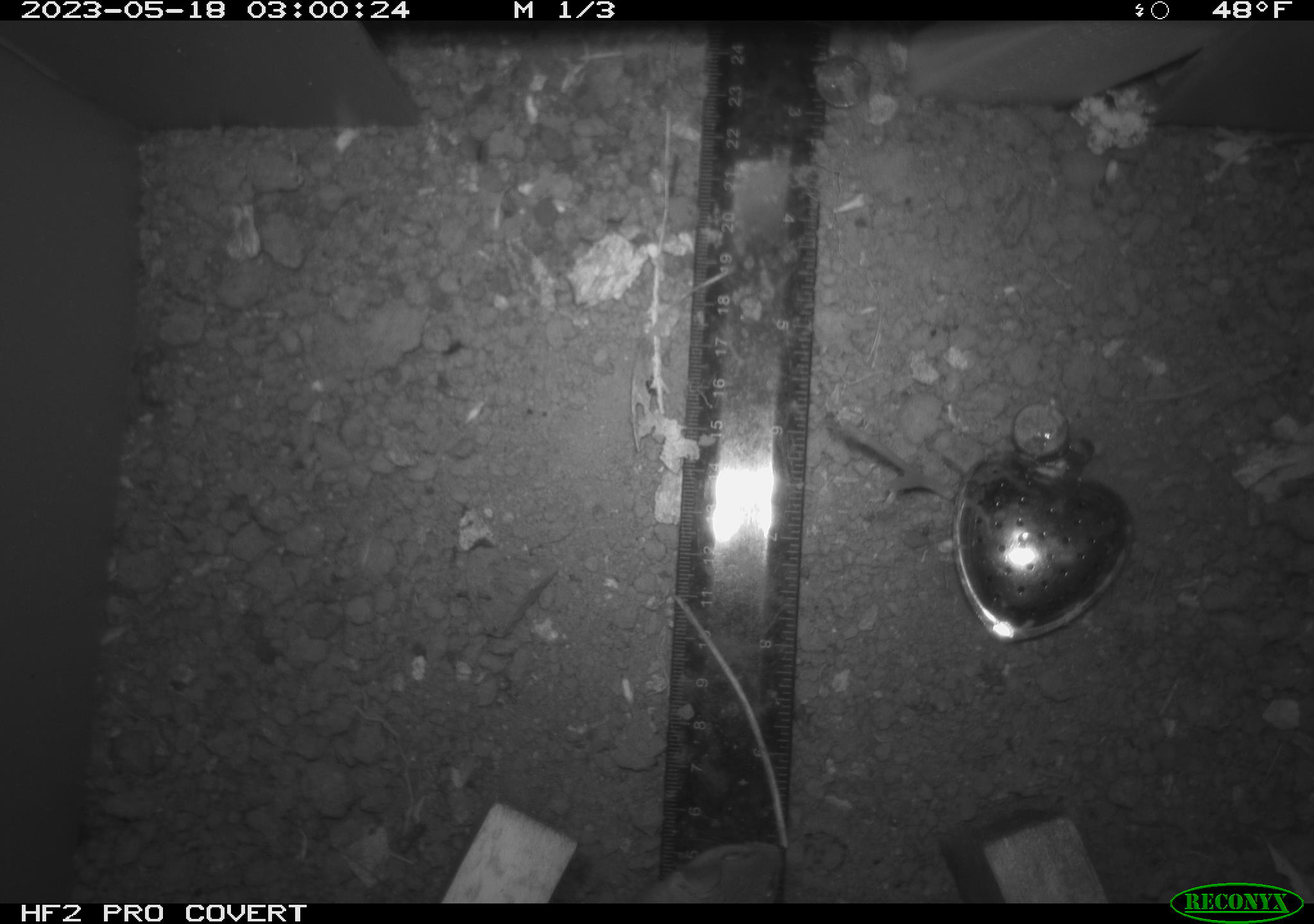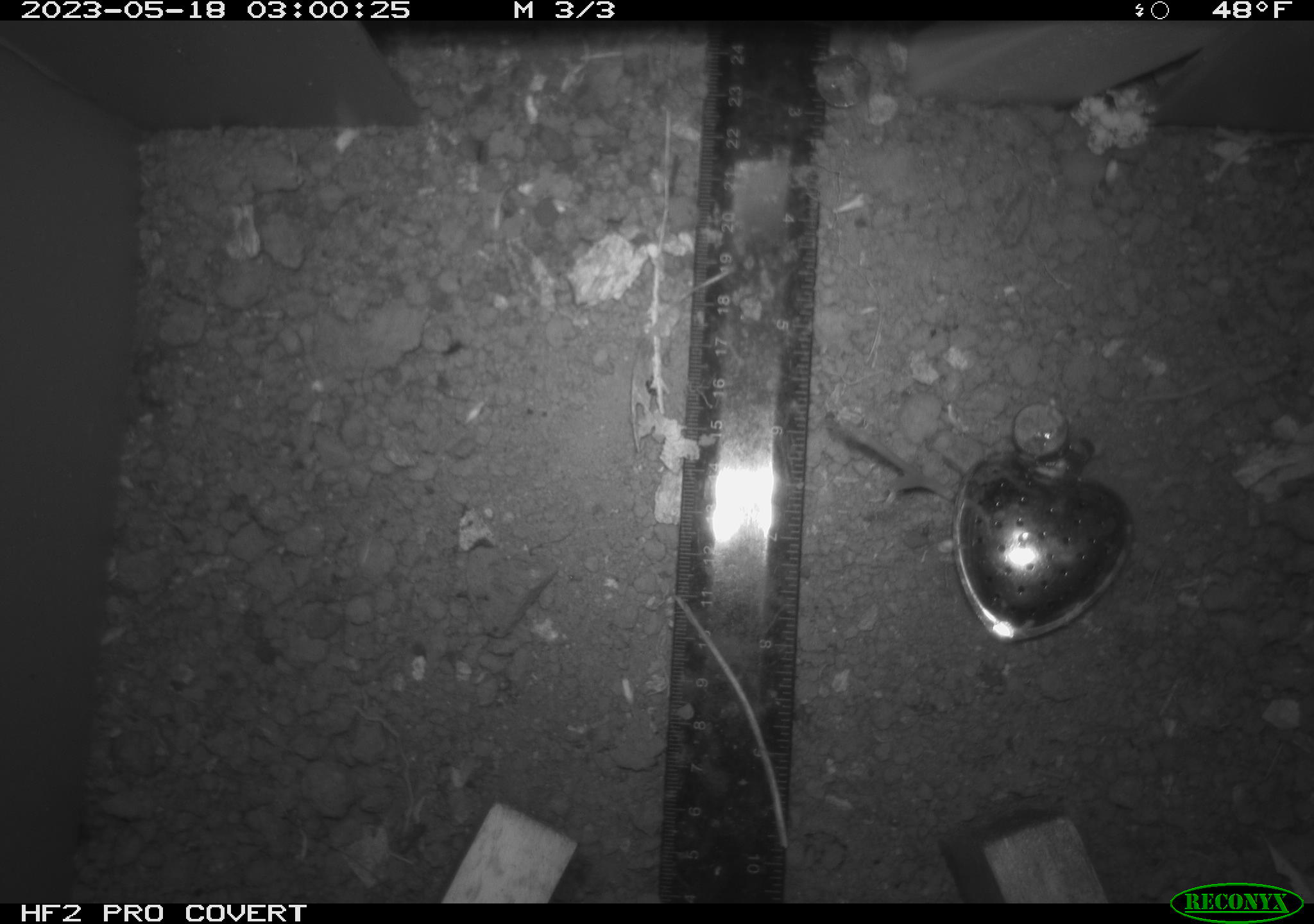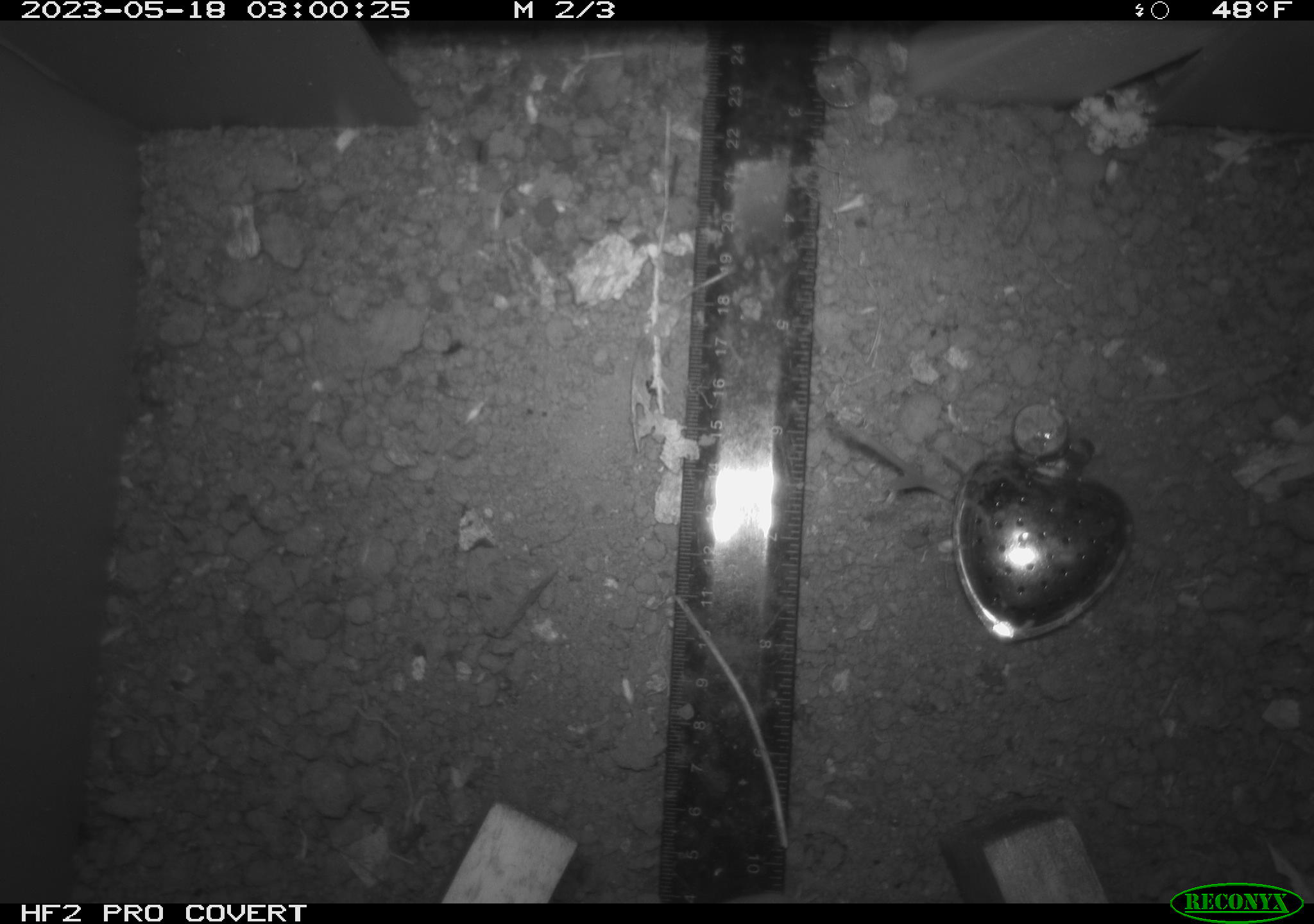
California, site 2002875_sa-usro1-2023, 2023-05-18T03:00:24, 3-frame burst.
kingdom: Animalia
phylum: Chordata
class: Mammalia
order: Rodentia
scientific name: Rodentia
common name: mouse species